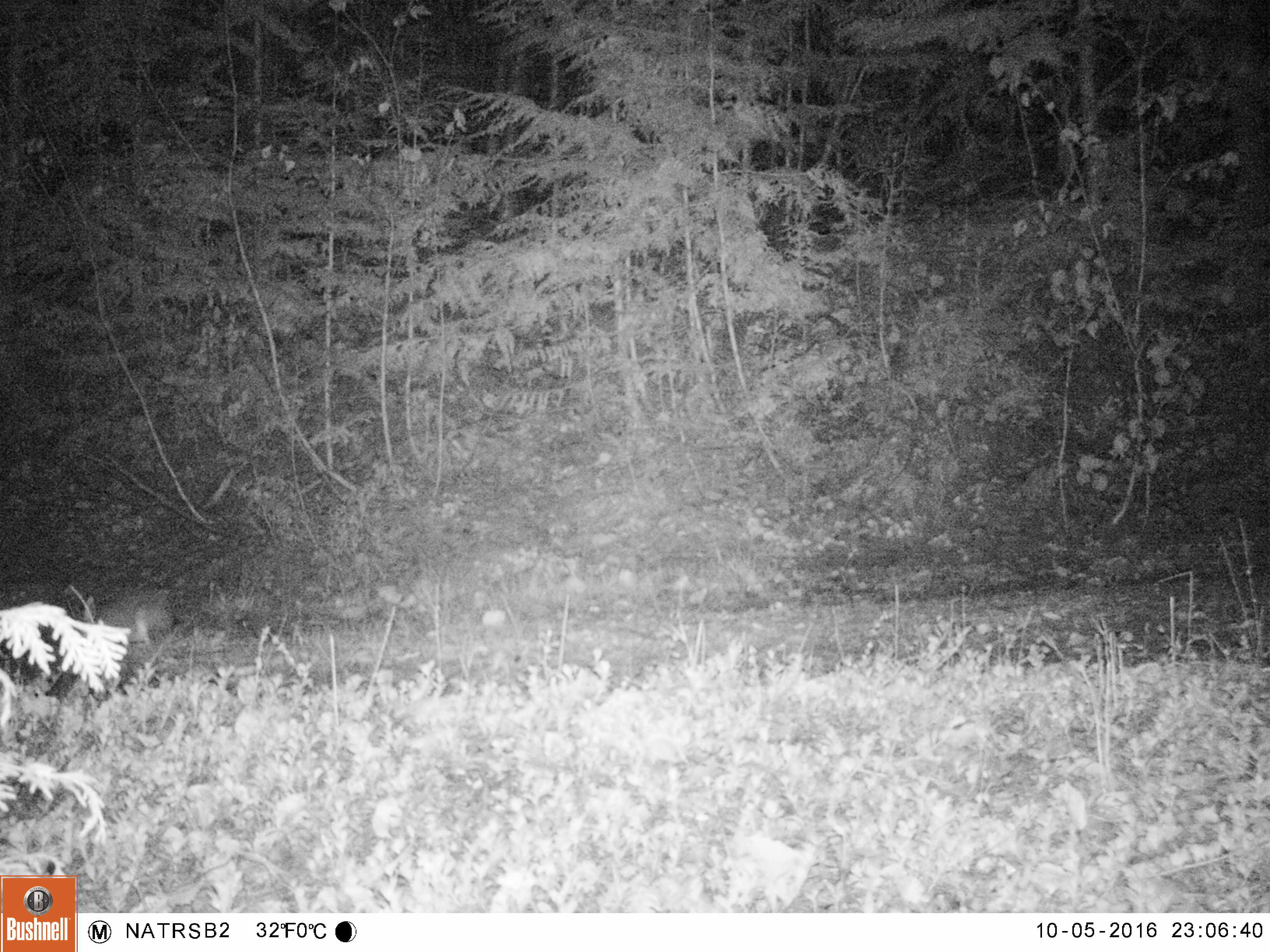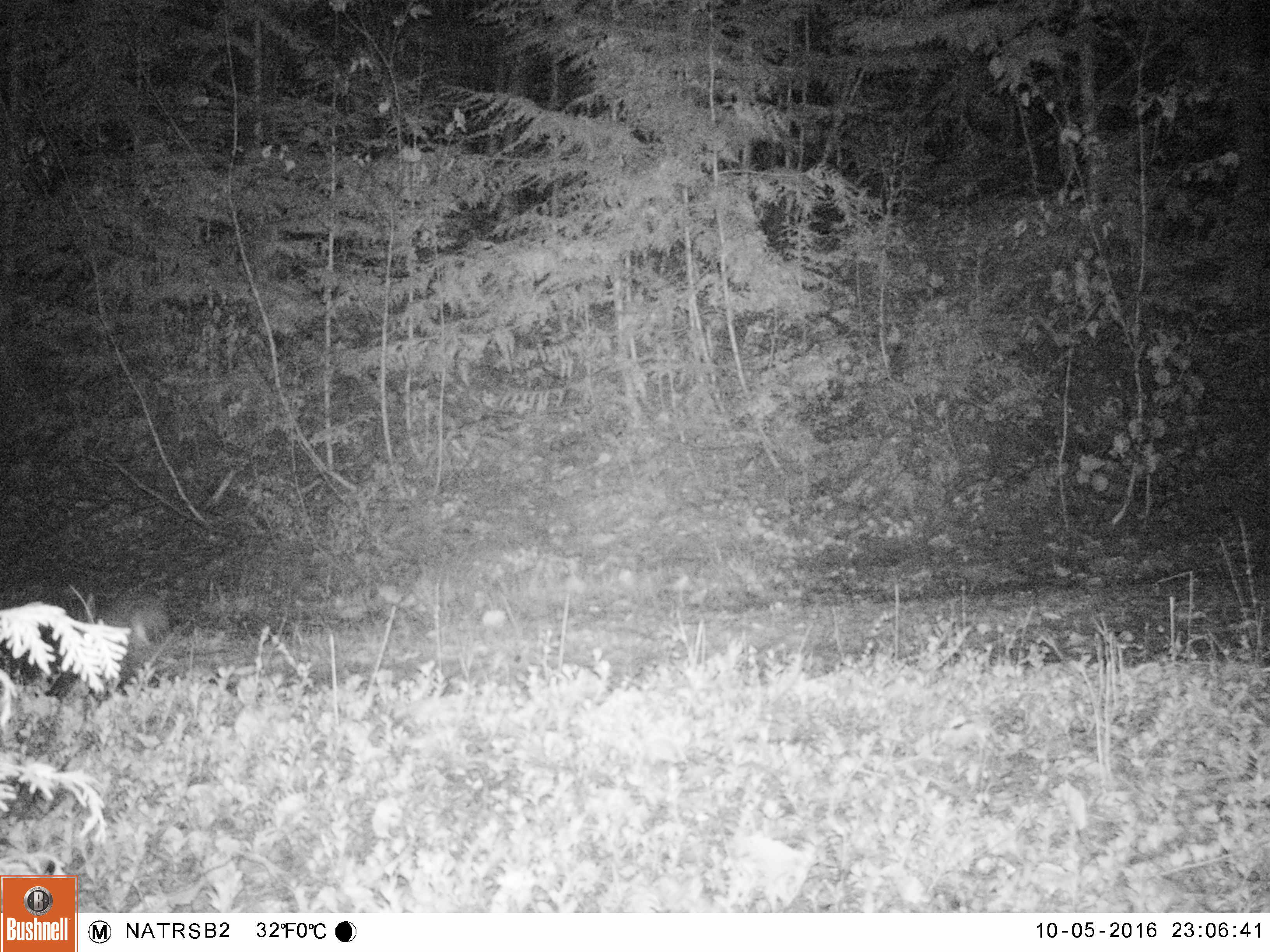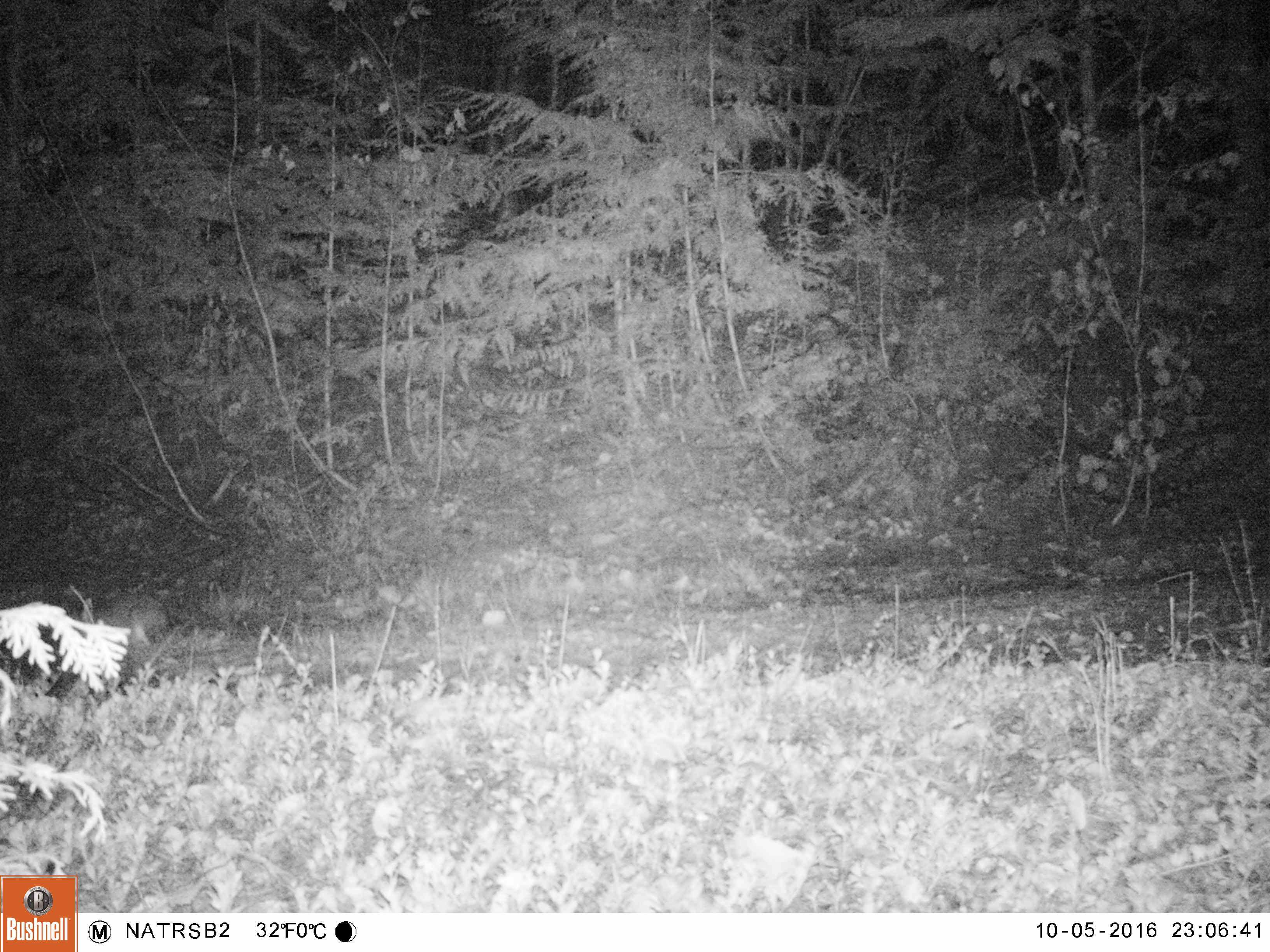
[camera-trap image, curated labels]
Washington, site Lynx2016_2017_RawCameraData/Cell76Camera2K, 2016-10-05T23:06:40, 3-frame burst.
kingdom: Animalia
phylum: Chordata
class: Mammalia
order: Lagomorpha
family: Leporidae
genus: Lepus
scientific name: Lepus americanus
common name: snowshoe hare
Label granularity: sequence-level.